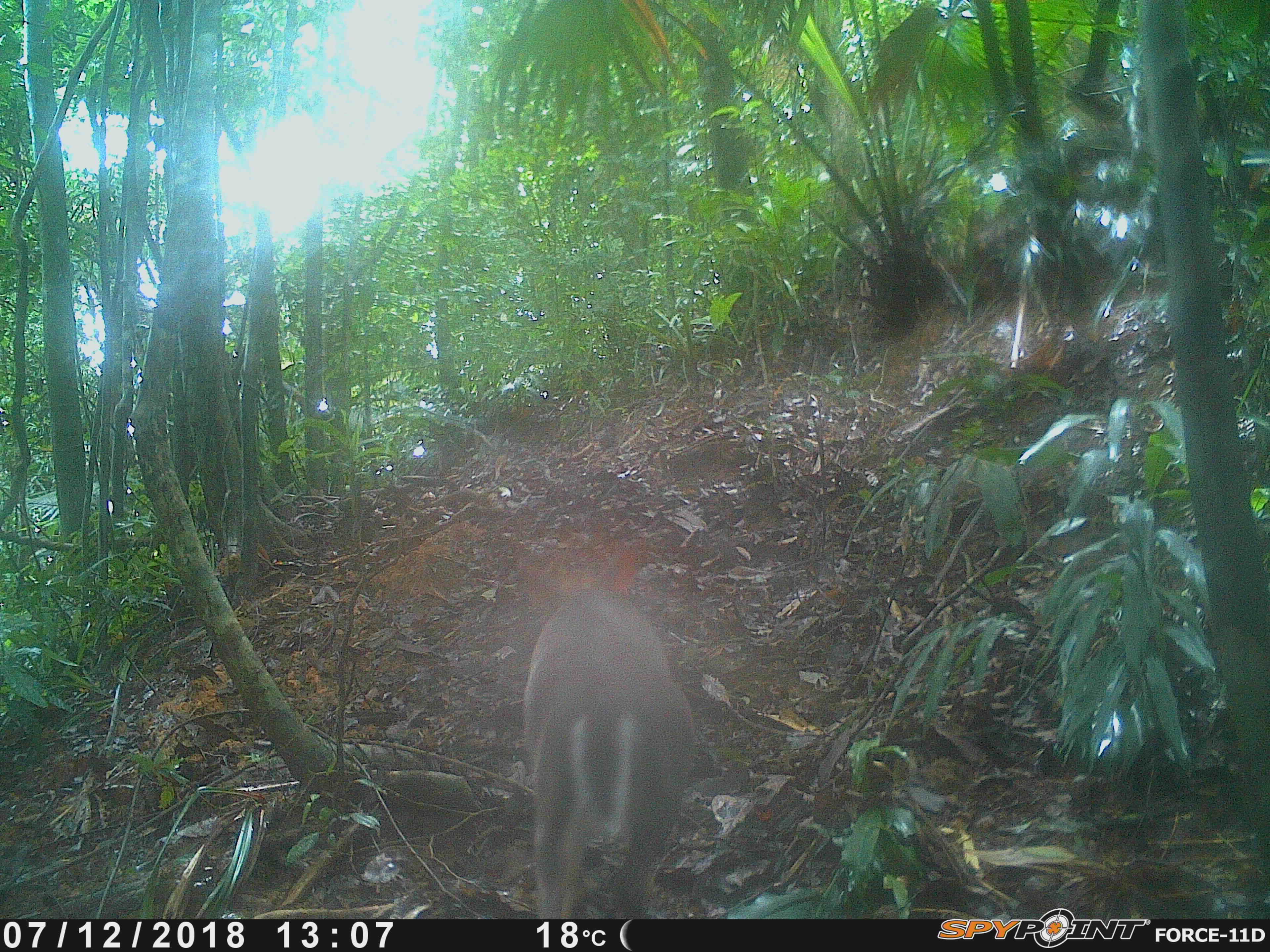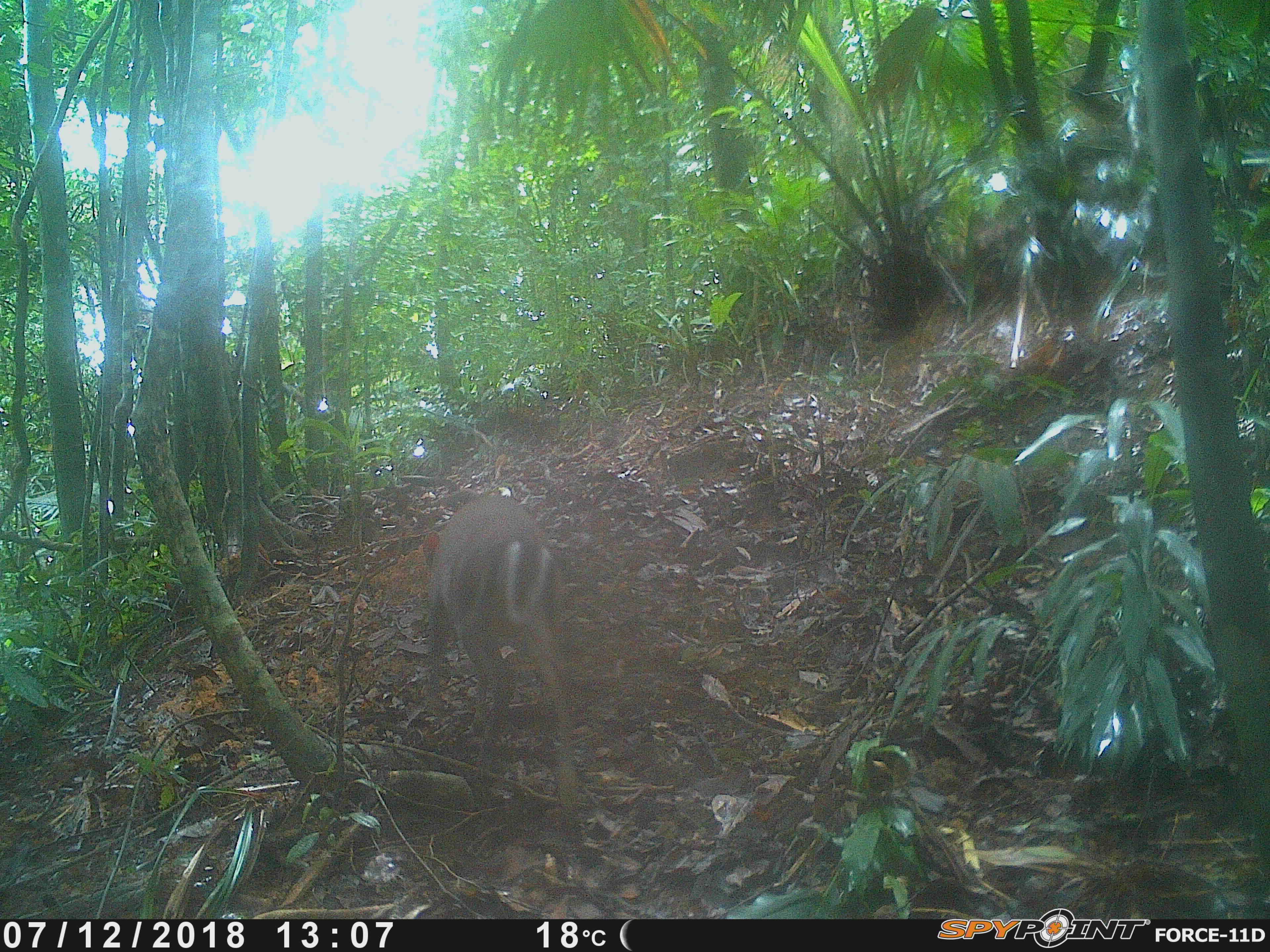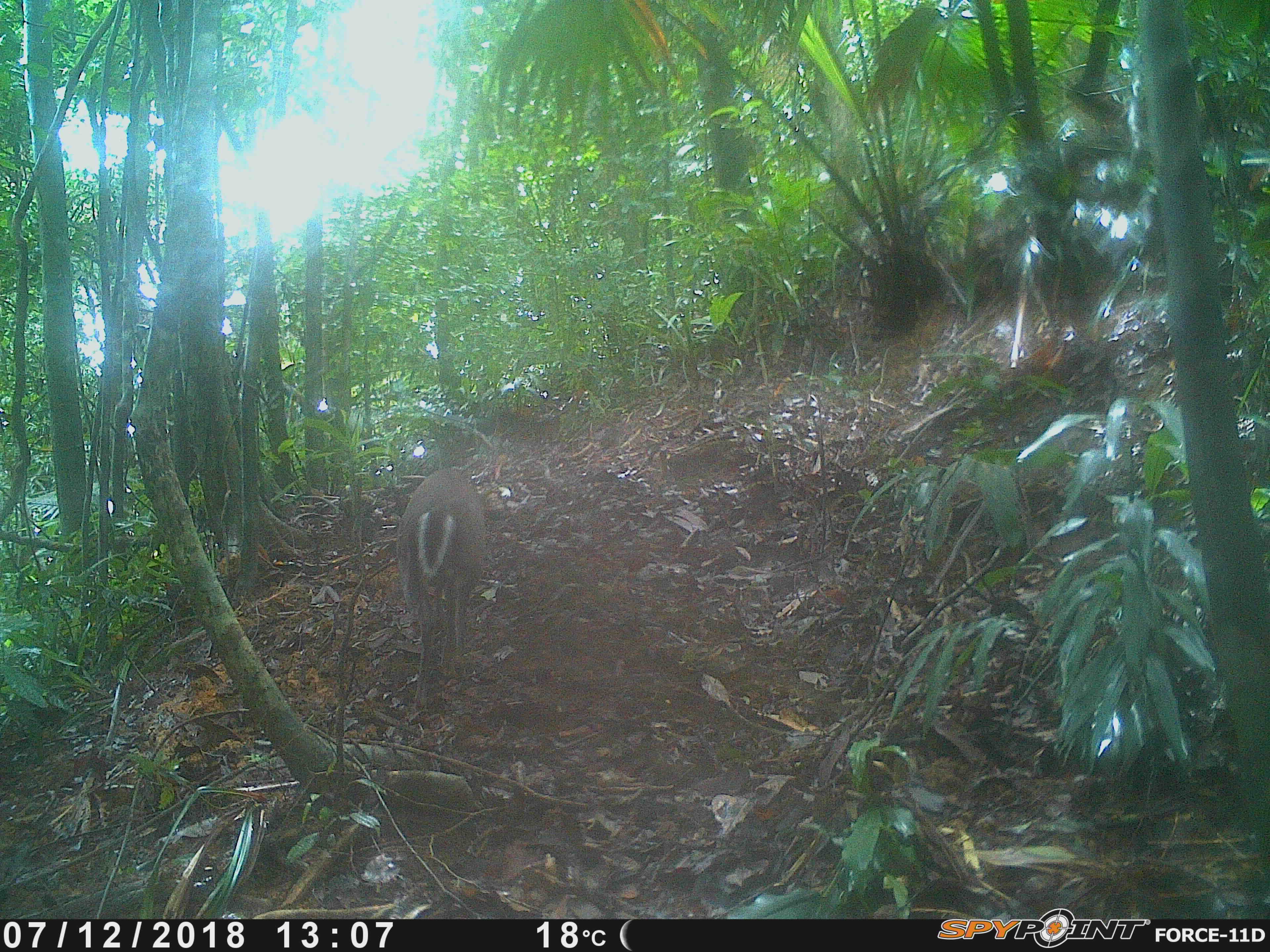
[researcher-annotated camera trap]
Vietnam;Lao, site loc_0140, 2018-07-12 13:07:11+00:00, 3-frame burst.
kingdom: Animalia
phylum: Chordata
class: Mammalia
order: Artiodactyla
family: Cervidae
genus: Muntiacus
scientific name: Muntiacus rooseveltorum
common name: roosevelt's muntjac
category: roosevelts muntjac group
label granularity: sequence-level